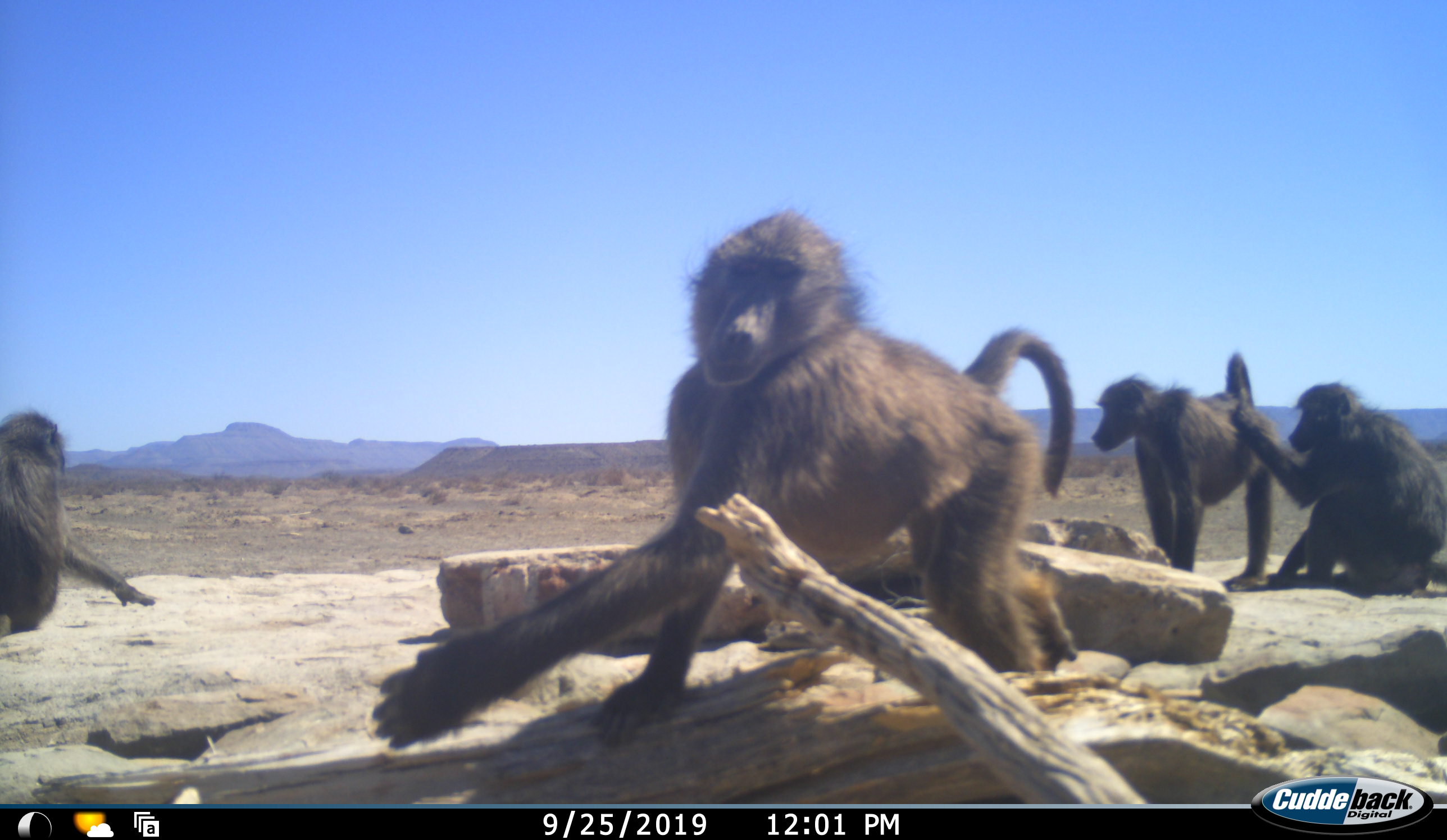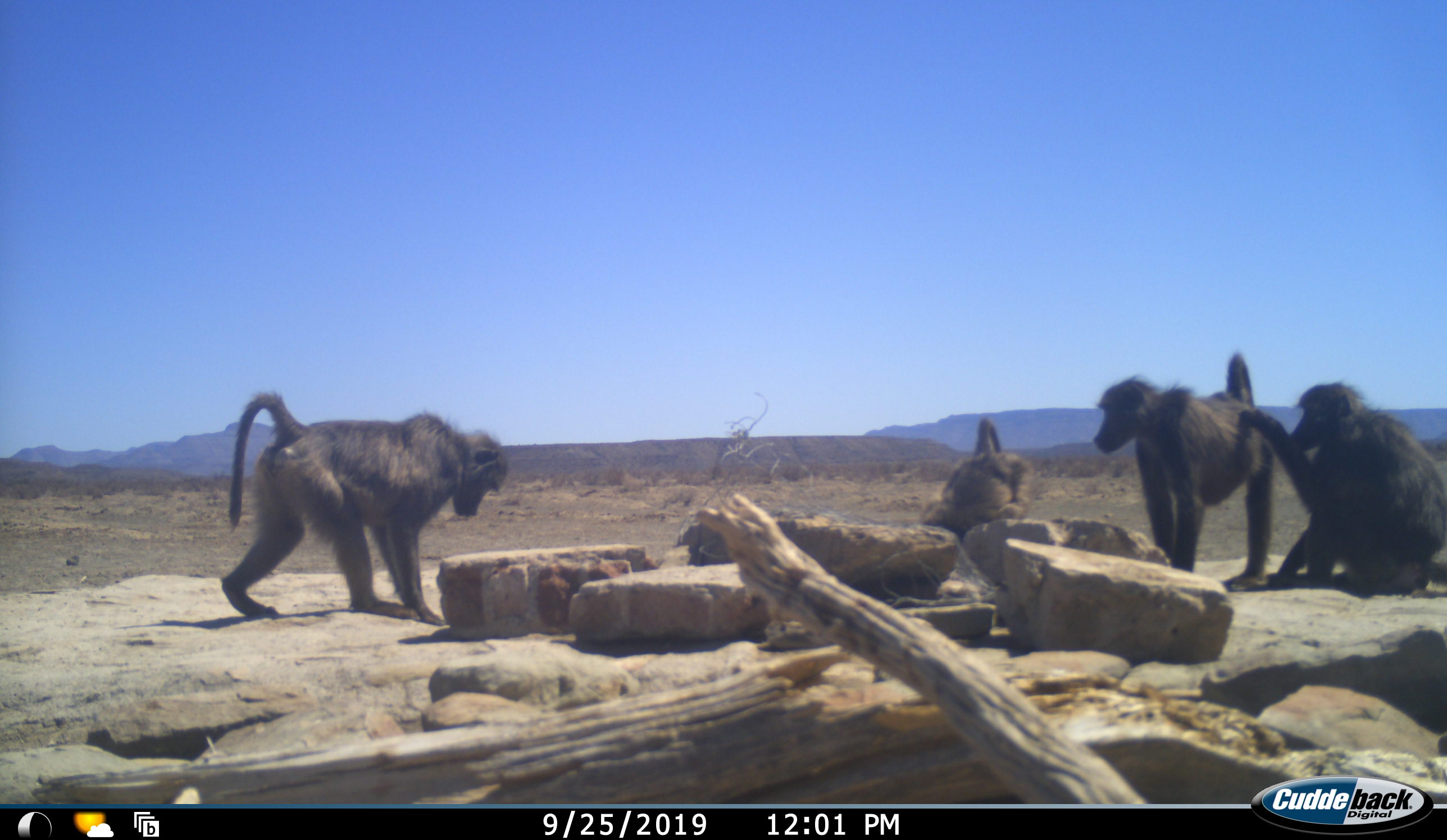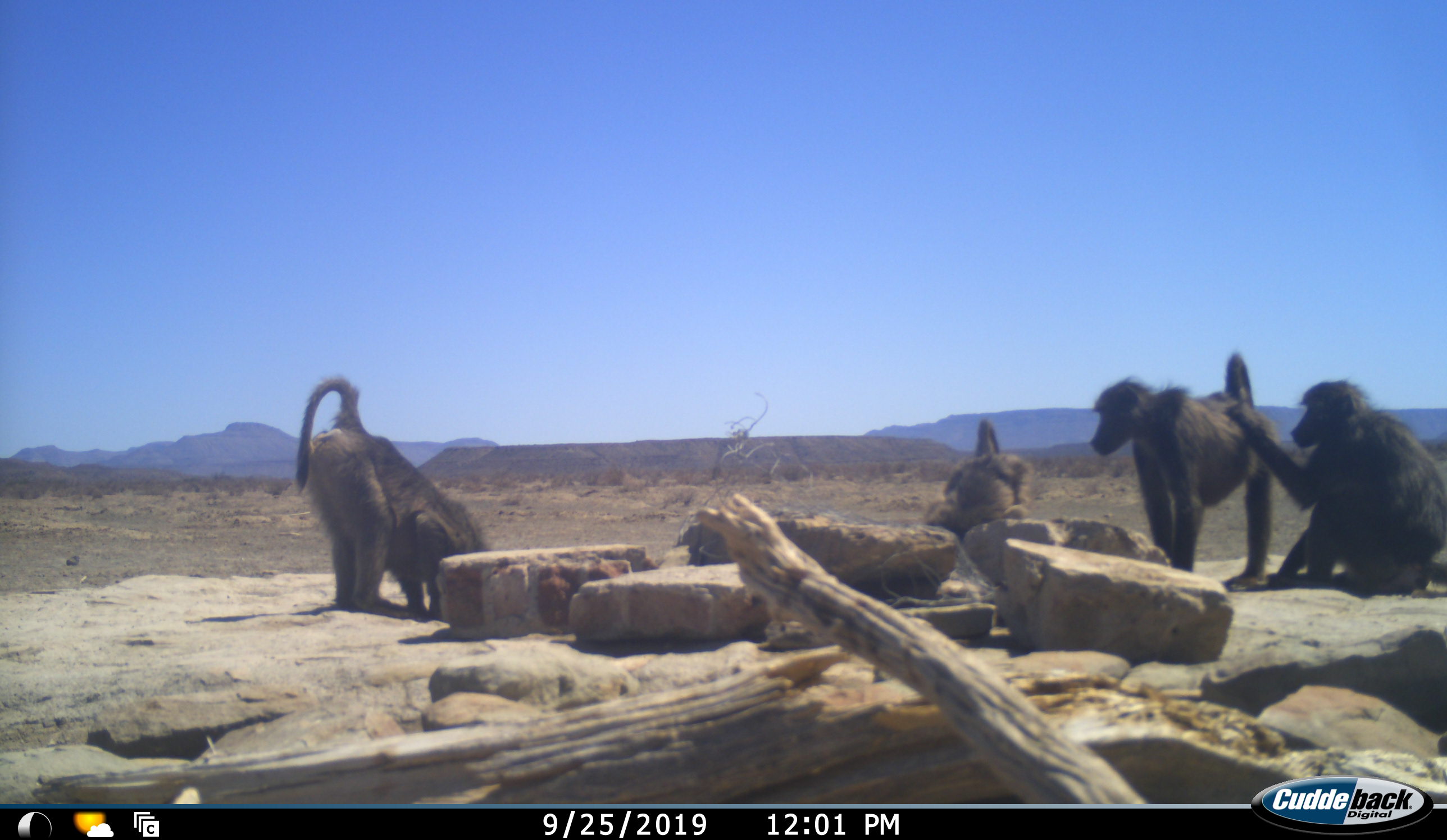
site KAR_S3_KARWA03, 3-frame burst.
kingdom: Animalia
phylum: Chordata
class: Mammalia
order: Primates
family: Cercopithecidae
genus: Papio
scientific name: Papio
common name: baboon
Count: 5.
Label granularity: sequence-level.